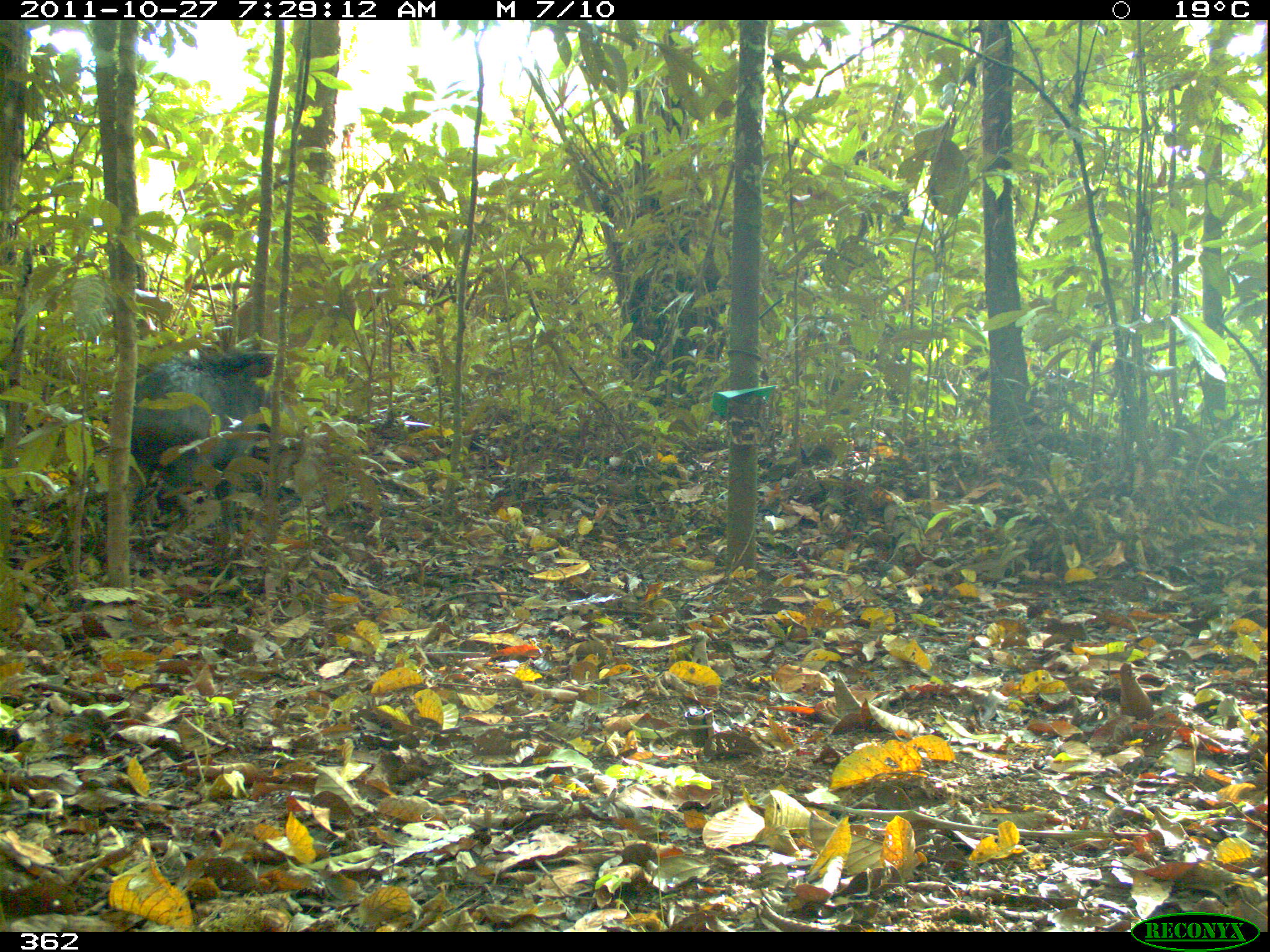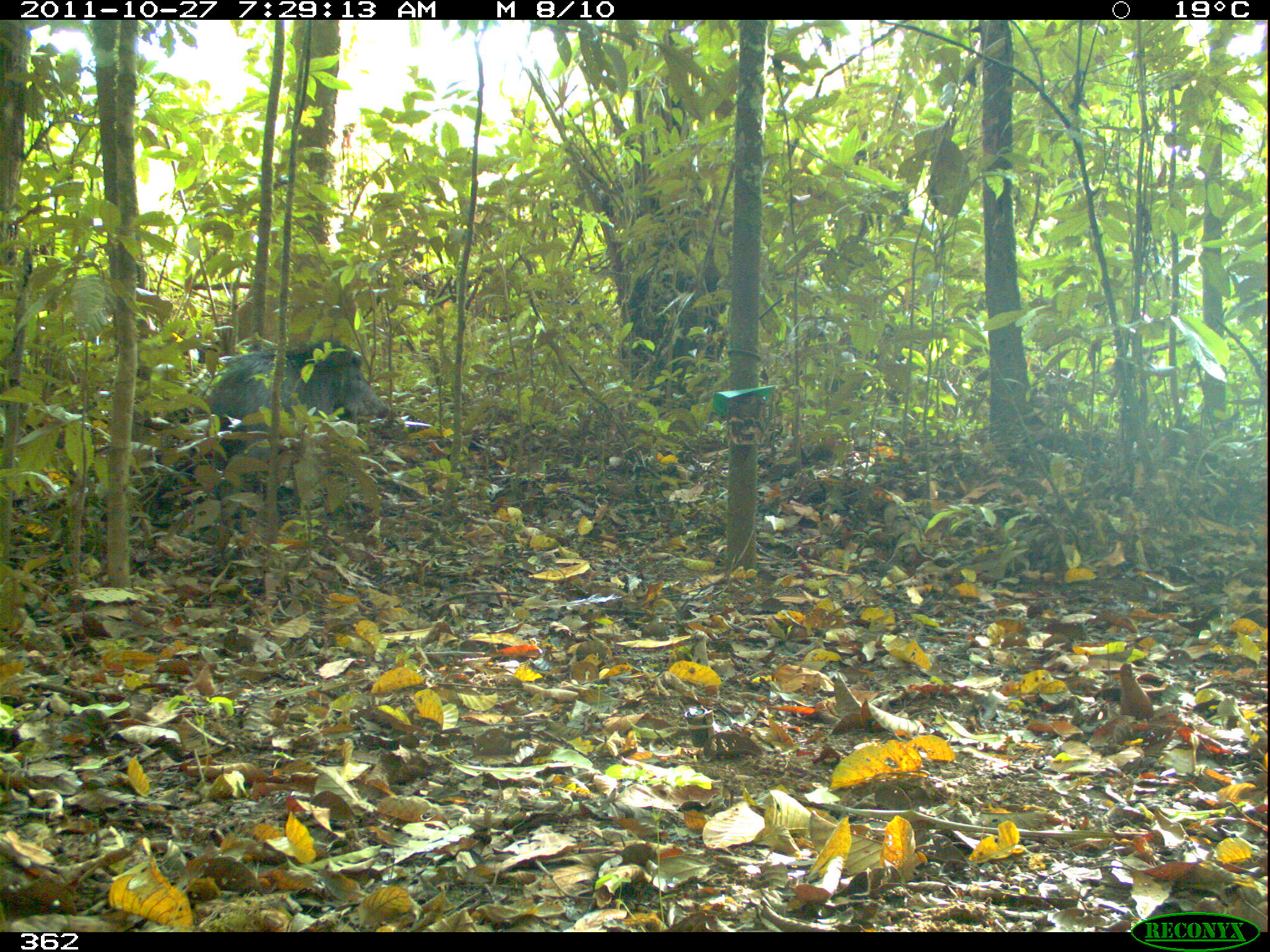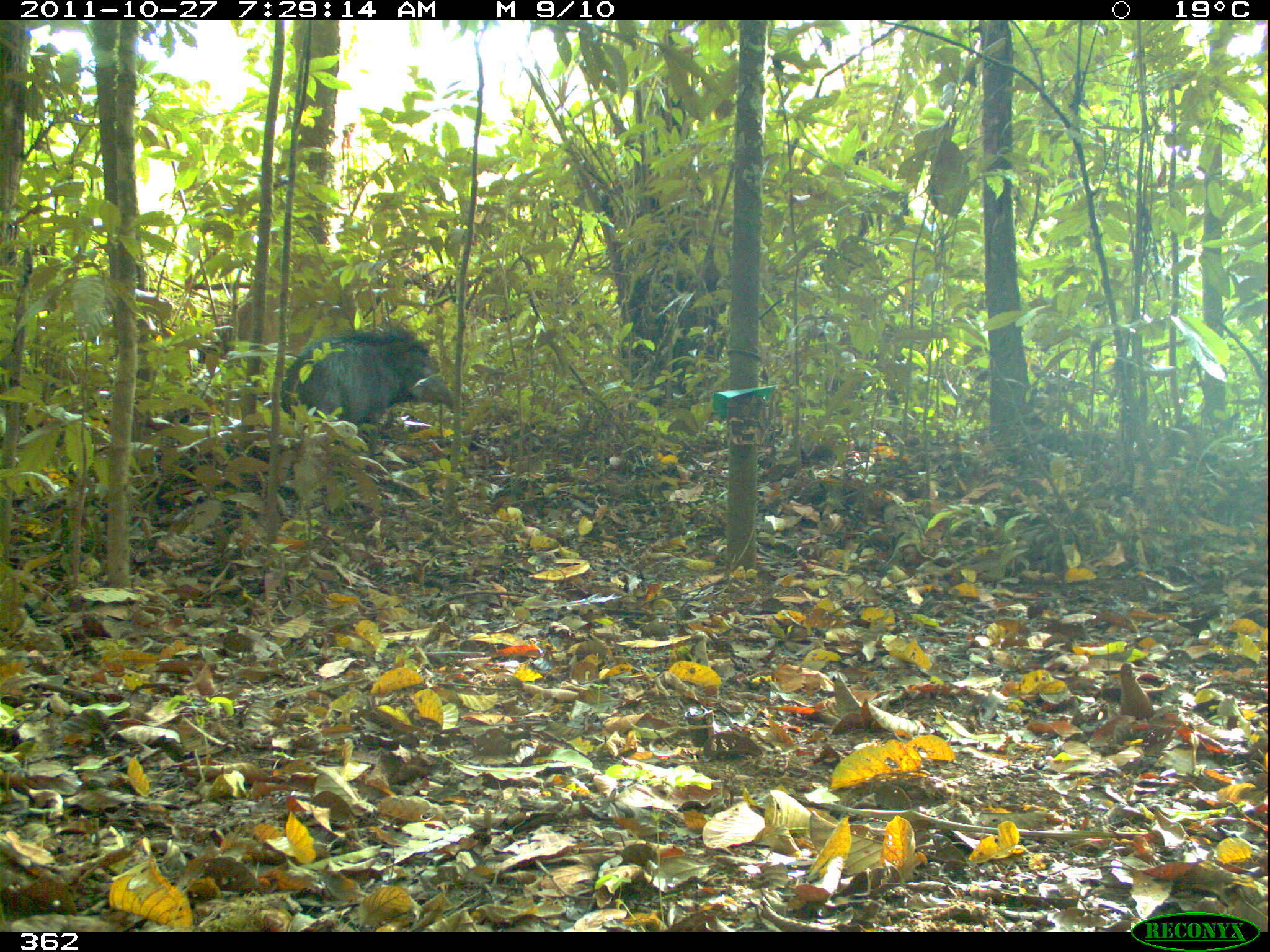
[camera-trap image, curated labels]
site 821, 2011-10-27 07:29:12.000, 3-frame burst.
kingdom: Animalia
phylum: Chordata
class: Mammalia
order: Artiodactyla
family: Tayassuidae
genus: Tayassu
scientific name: Tayassu pecari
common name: white-lipped peccary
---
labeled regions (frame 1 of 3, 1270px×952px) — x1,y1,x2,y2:
tayassu pecari: 97,347,283,534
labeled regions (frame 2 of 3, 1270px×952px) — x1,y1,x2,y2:
tayassu pecari: 203,336,390,467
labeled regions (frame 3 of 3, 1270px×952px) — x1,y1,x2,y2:
tayassu pecari: 279,324,454,445